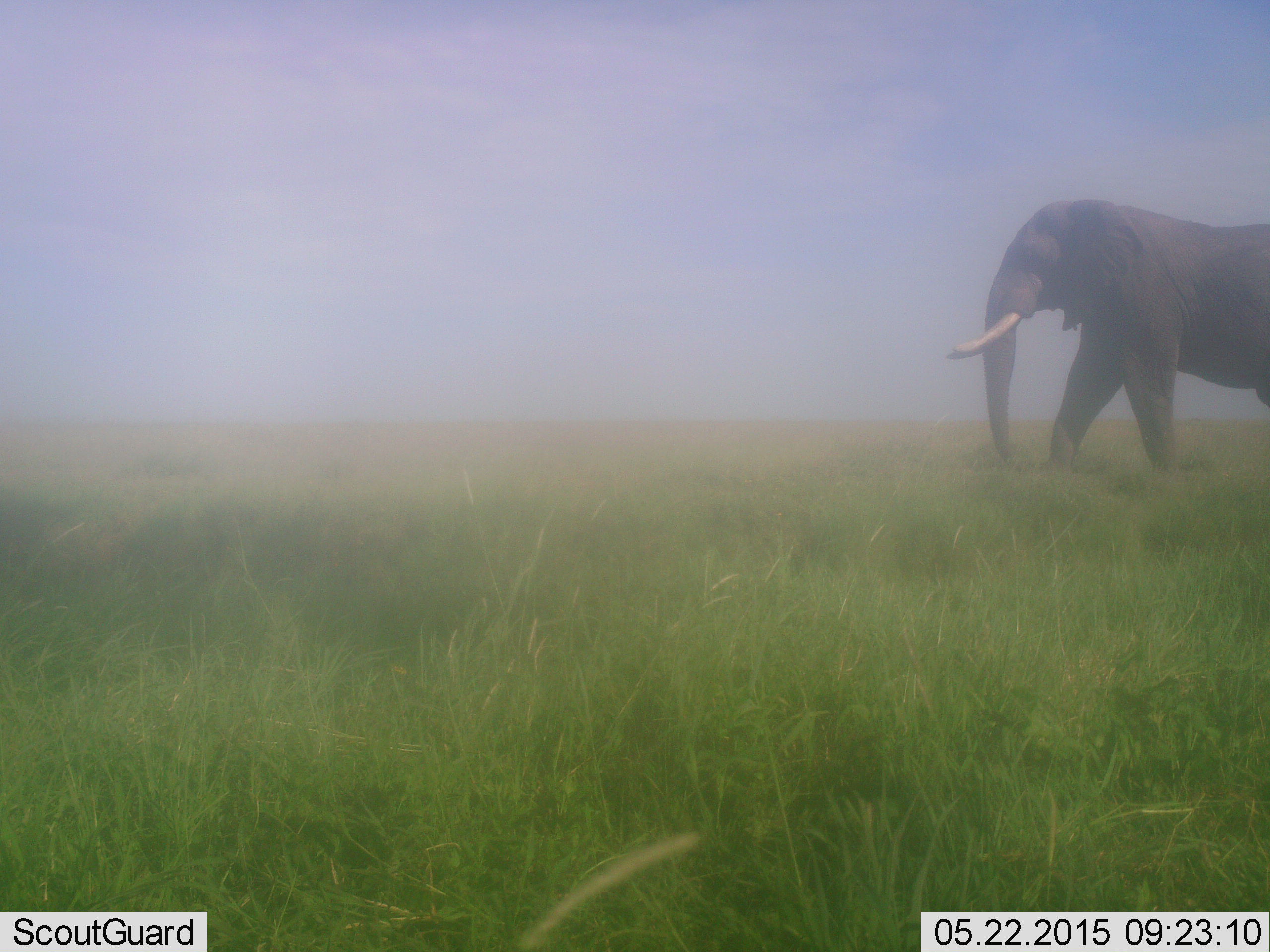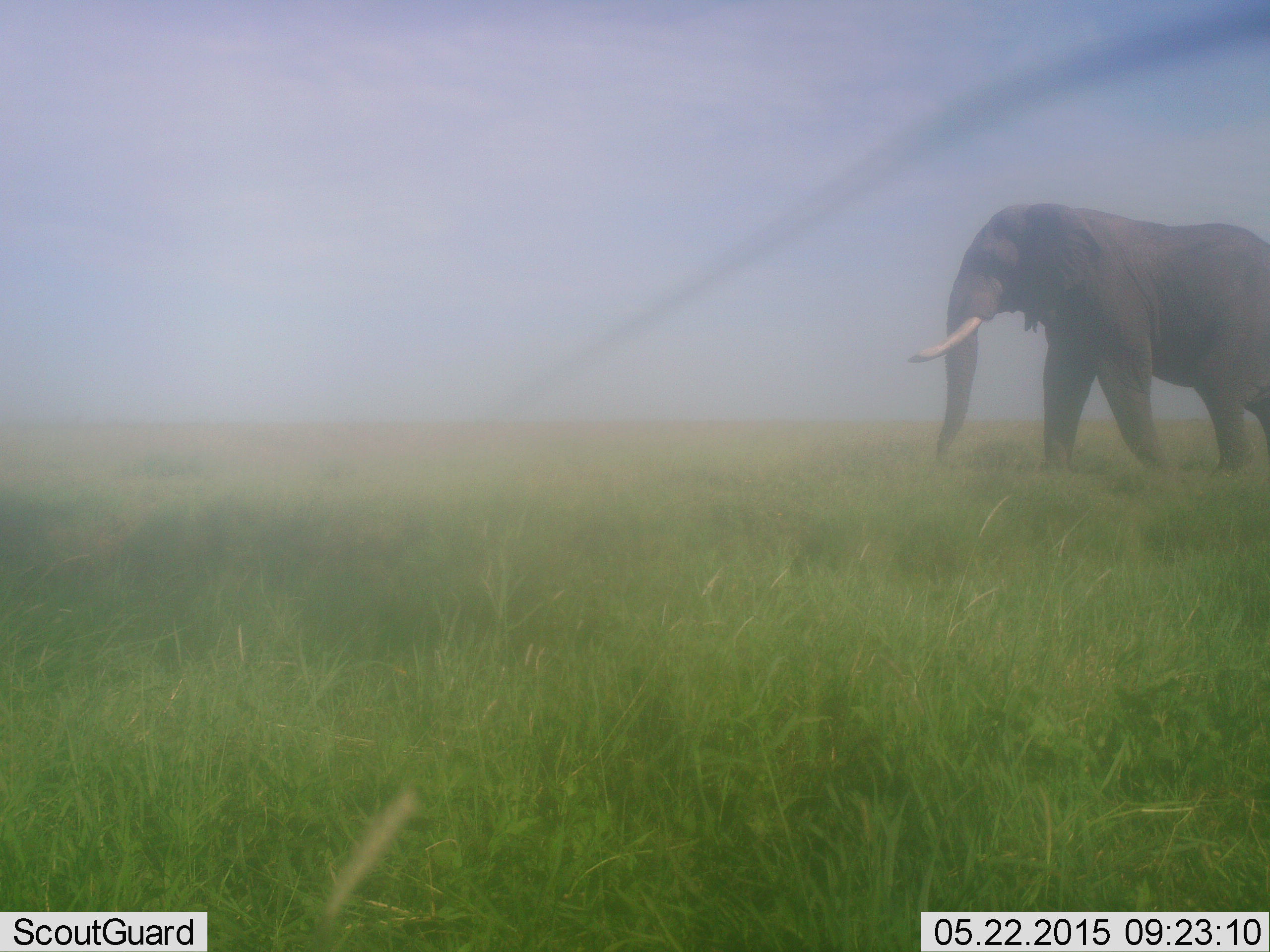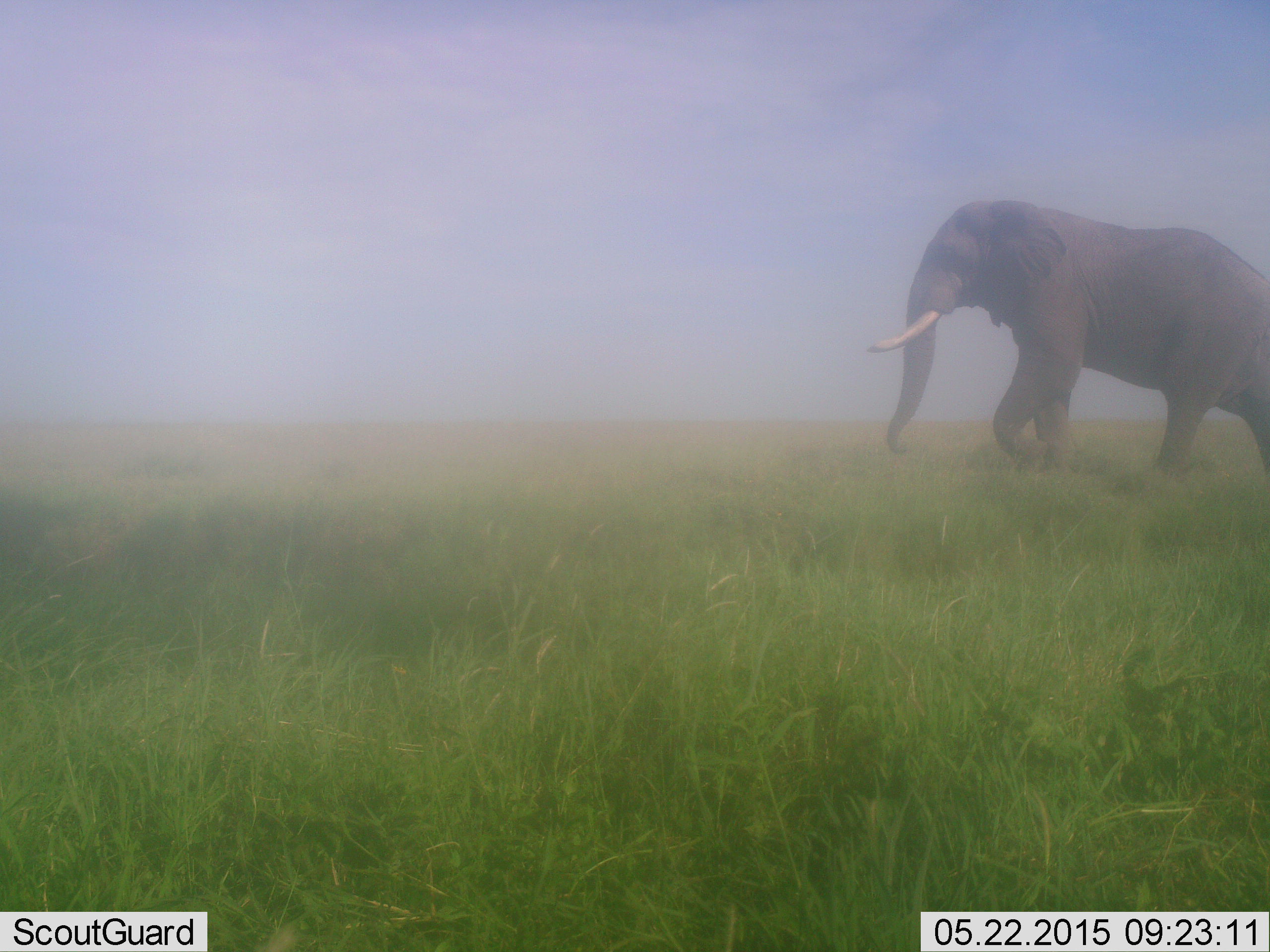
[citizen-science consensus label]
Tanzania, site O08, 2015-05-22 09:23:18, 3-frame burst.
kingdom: Animalia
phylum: Chordata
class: Mammalia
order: Proboscidea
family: Elephantidae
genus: Loxodonta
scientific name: Loxodonta africana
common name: african bush elephant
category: elephant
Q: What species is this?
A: Elephant (african bush elephant) (Loxodonta africana).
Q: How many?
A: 1.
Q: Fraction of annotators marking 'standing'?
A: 0%.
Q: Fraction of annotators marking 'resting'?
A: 0%.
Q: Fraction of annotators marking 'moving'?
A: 100%.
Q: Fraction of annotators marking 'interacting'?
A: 0%.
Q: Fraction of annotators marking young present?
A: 0%.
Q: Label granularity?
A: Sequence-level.